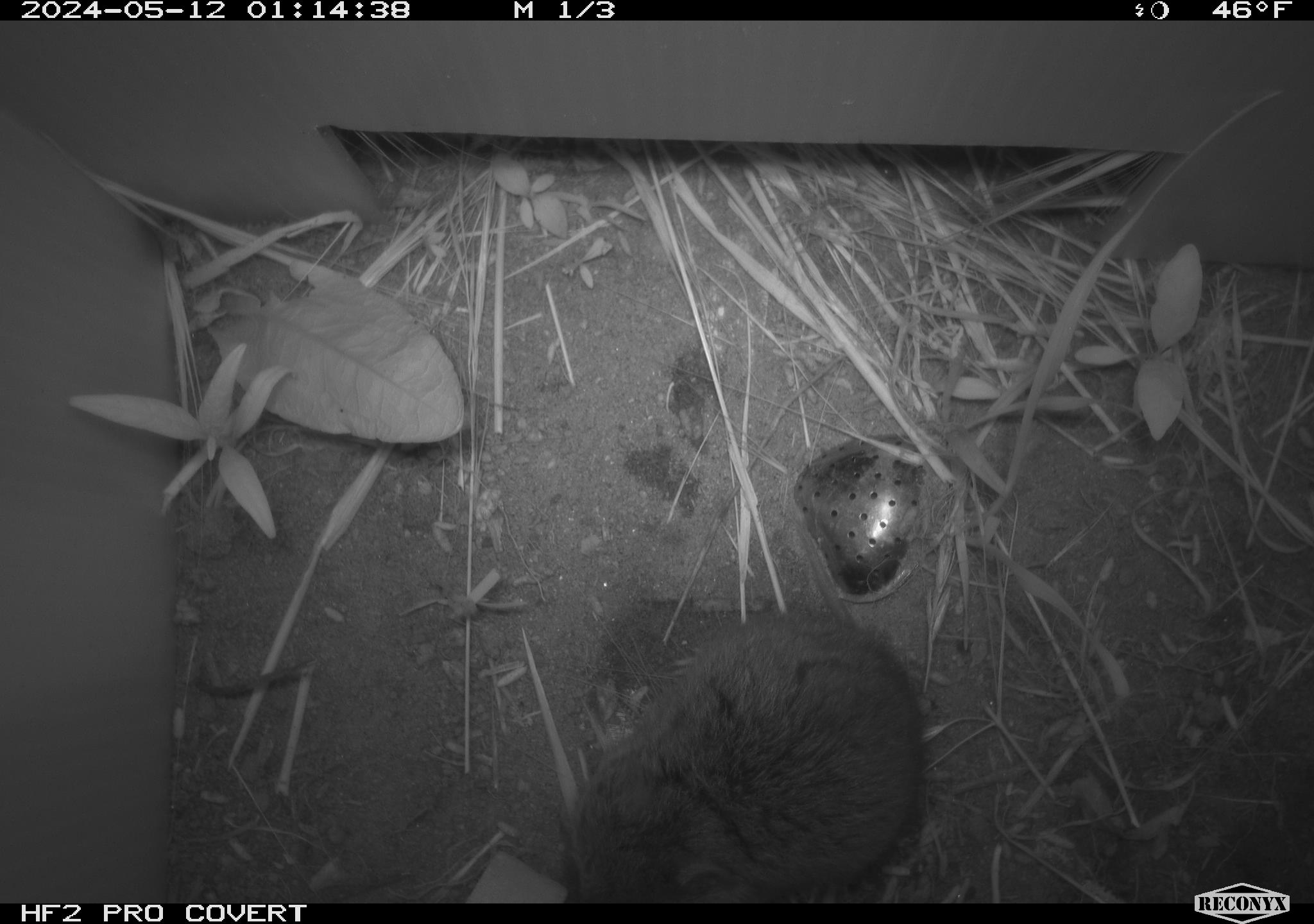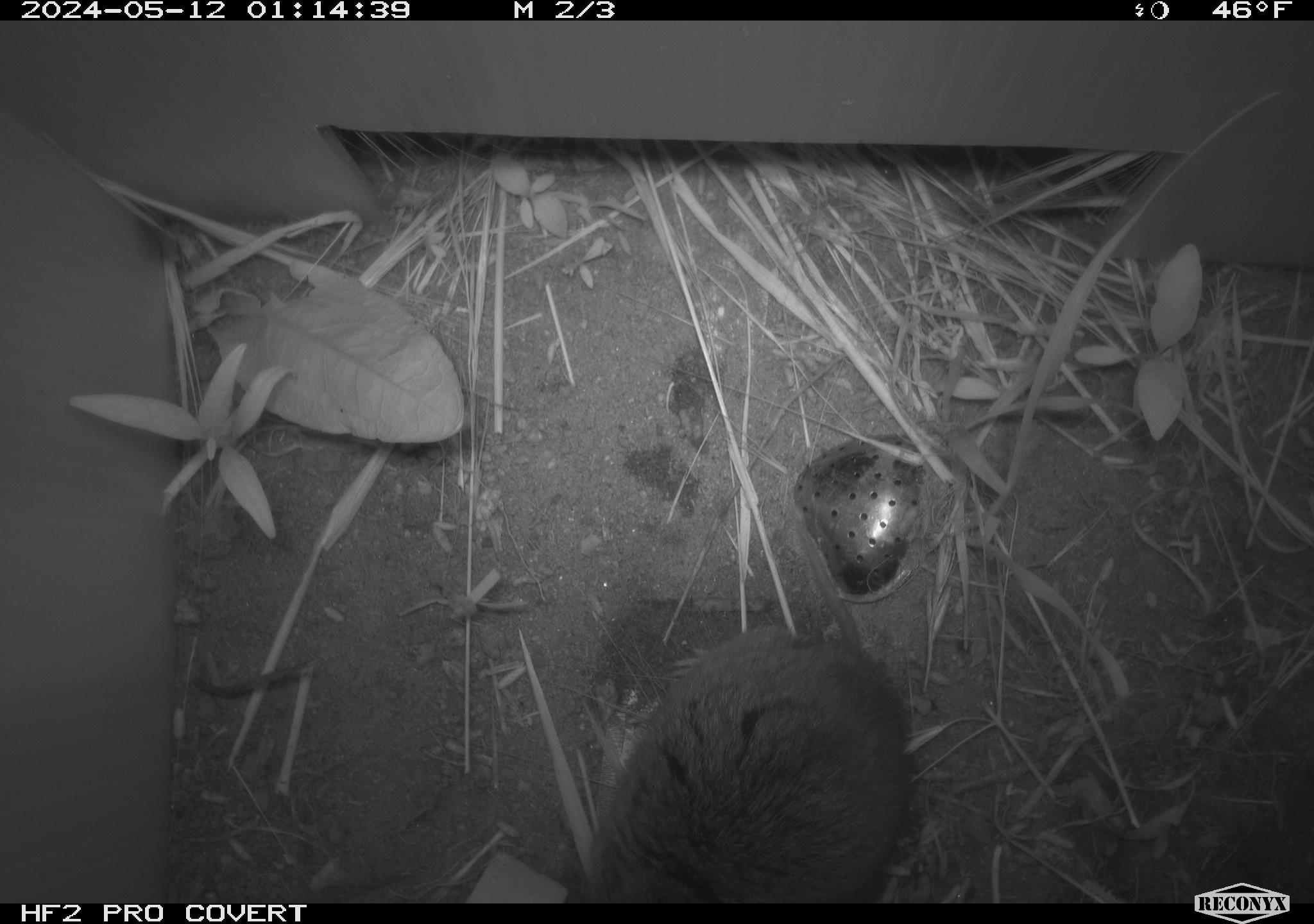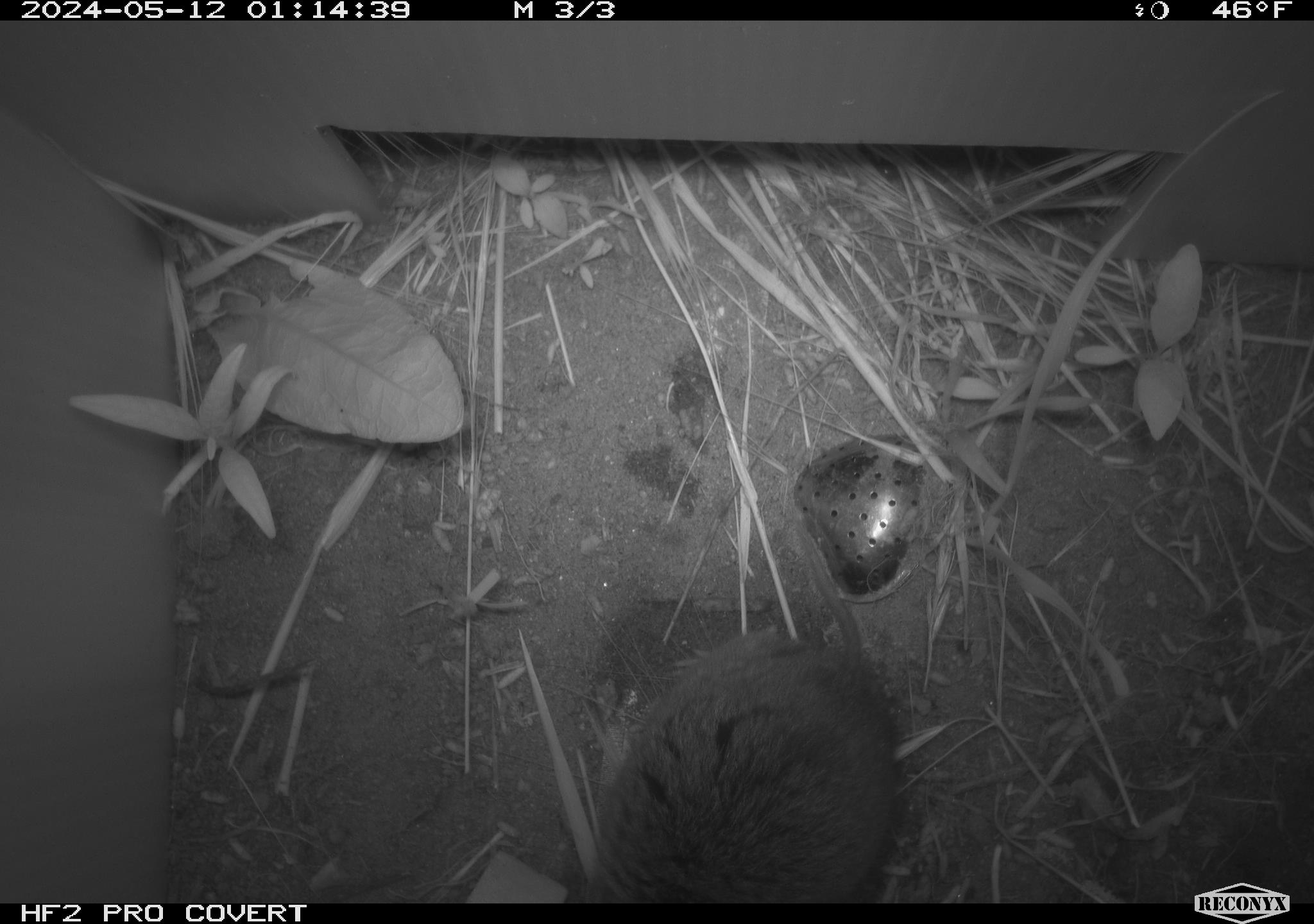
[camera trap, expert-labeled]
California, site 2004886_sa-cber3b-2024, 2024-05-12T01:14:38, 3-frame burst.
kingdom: Animalia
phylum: Chordata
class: Mammalia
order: Rodentia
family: Cricetidae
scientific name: Arvicolinae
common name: voles, lemmings, and muskrats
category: arvicolinae subfamily